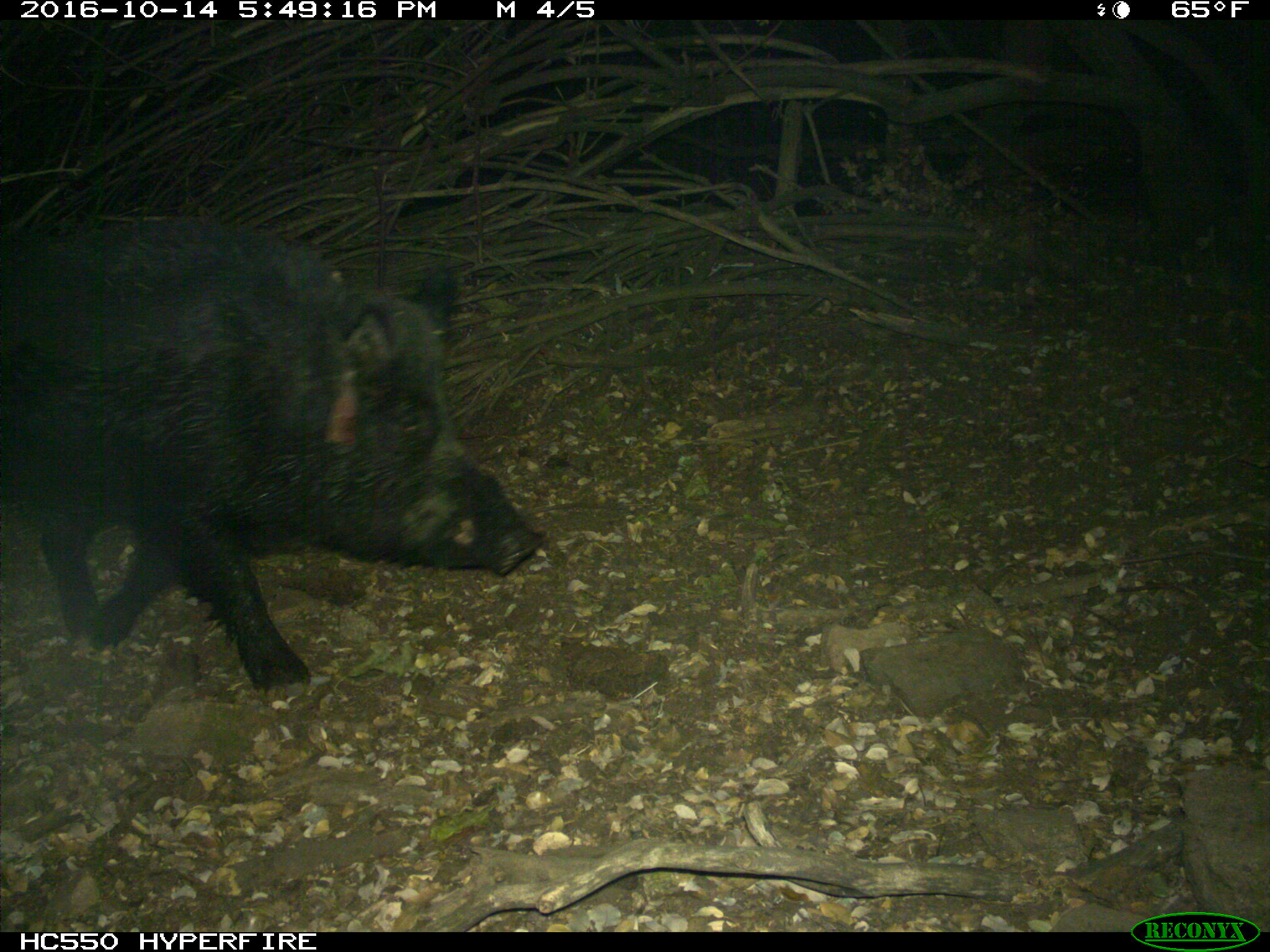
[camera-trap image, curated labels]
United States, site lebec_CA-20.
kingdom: Animalia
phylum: Chordata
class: Mammalia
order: Artiodactyla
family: Suidae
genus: Sus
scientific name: Sus scrofa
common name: wild boar